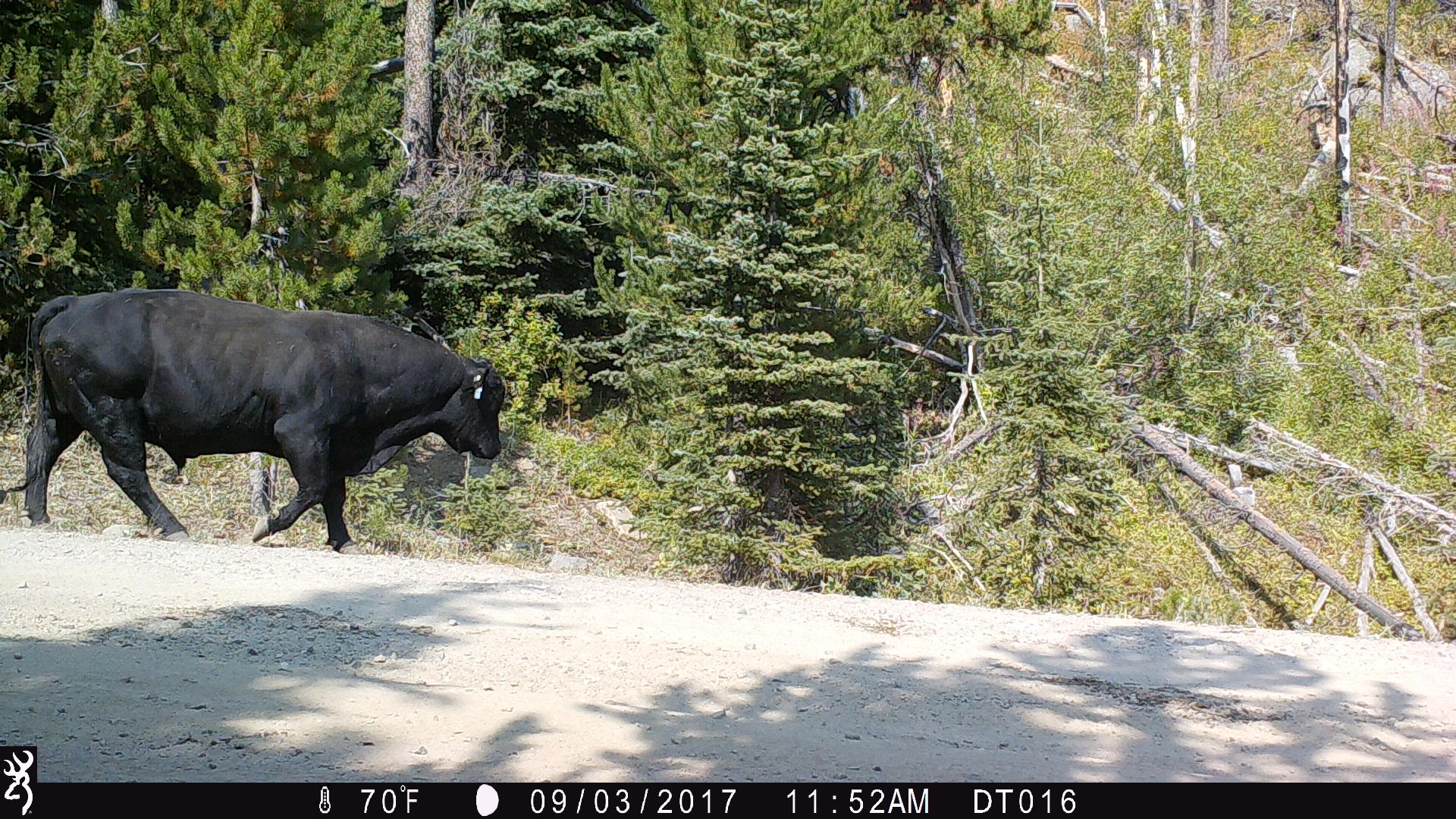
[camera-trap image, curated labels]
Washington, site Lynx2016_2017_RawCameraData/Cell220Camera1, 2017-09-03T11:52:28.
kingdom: Animalia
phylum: Chordata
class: Mammalia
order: Artiodactyla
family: Bovidae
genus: Bos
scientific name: Bos taurus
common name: domestic cattle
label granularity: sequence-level